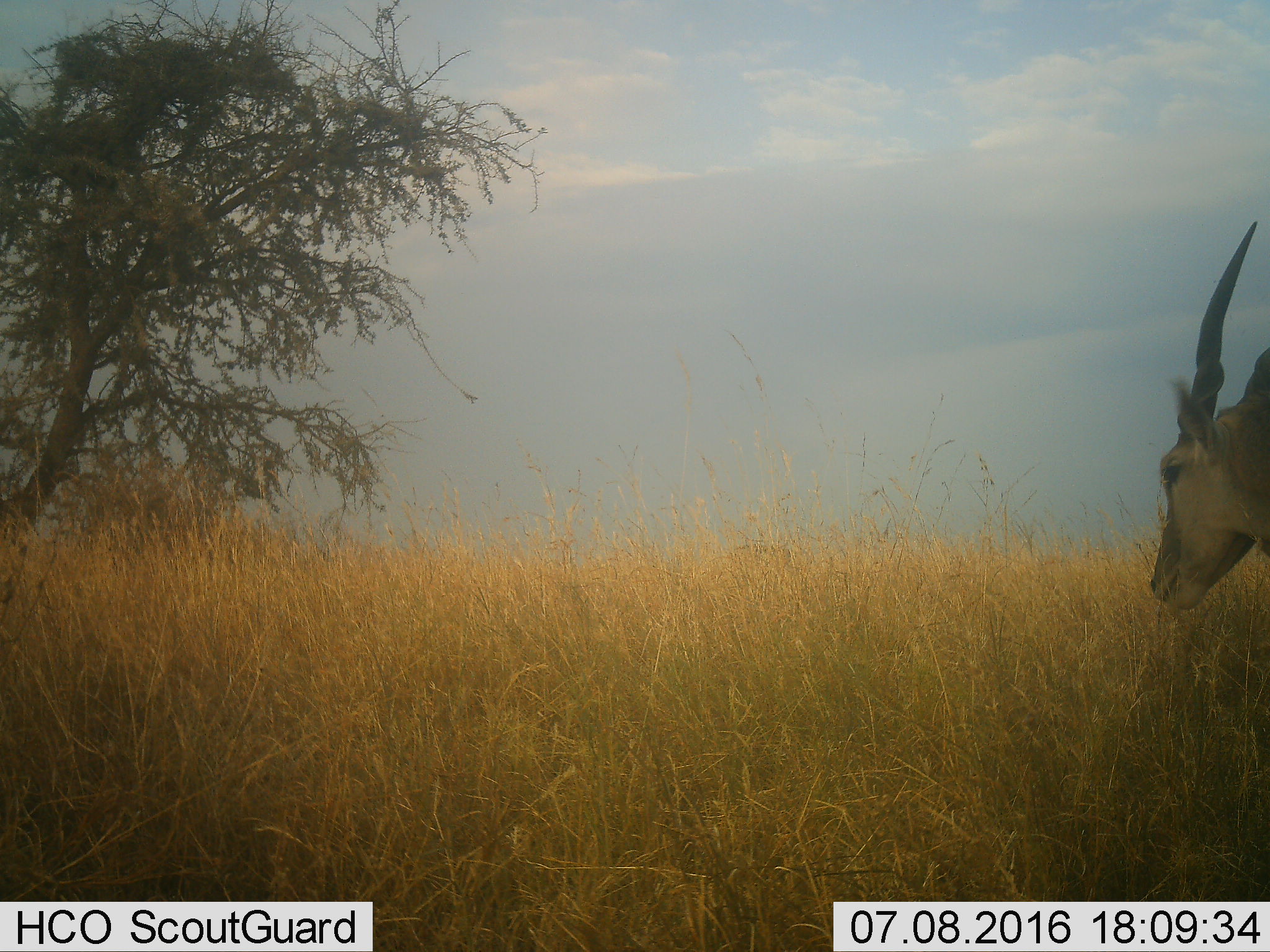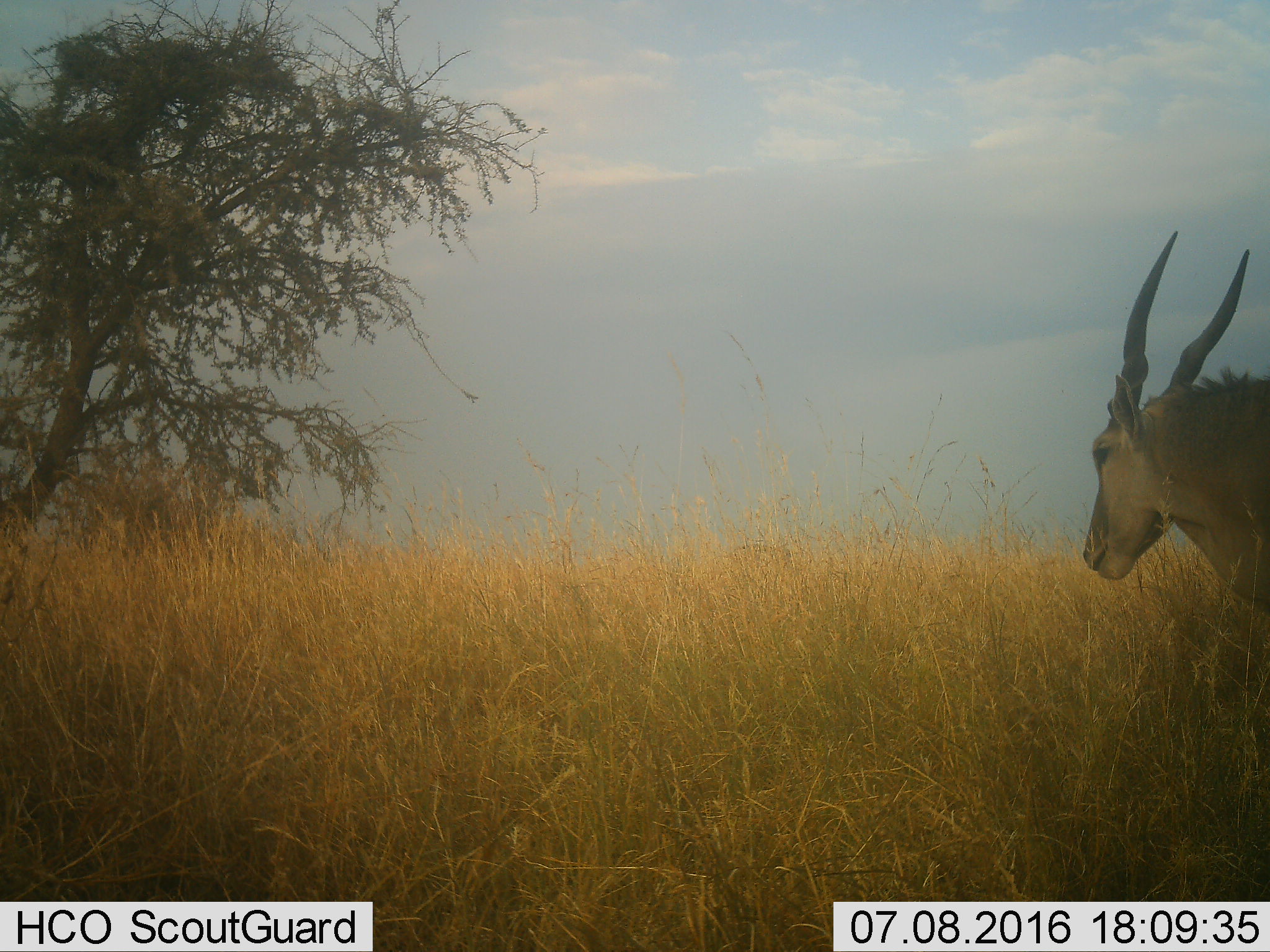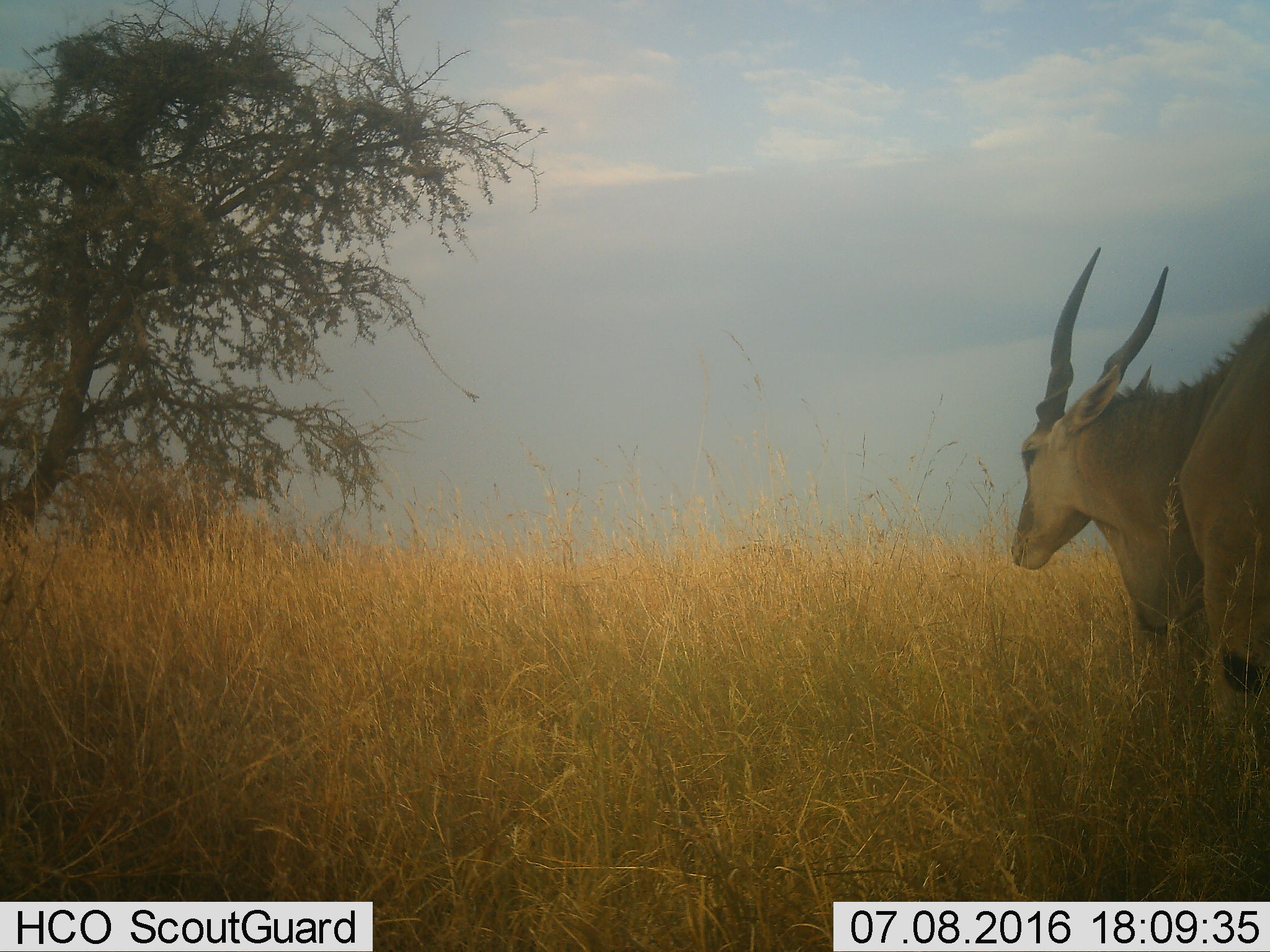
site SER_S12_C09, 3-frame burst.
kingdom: Animalia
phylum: Chordata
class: Mammalia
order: Artiodactyla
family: Bovidae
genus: Tragelaphus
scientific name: Tragelaphus oryx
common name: eland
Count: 1.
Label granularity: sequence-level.